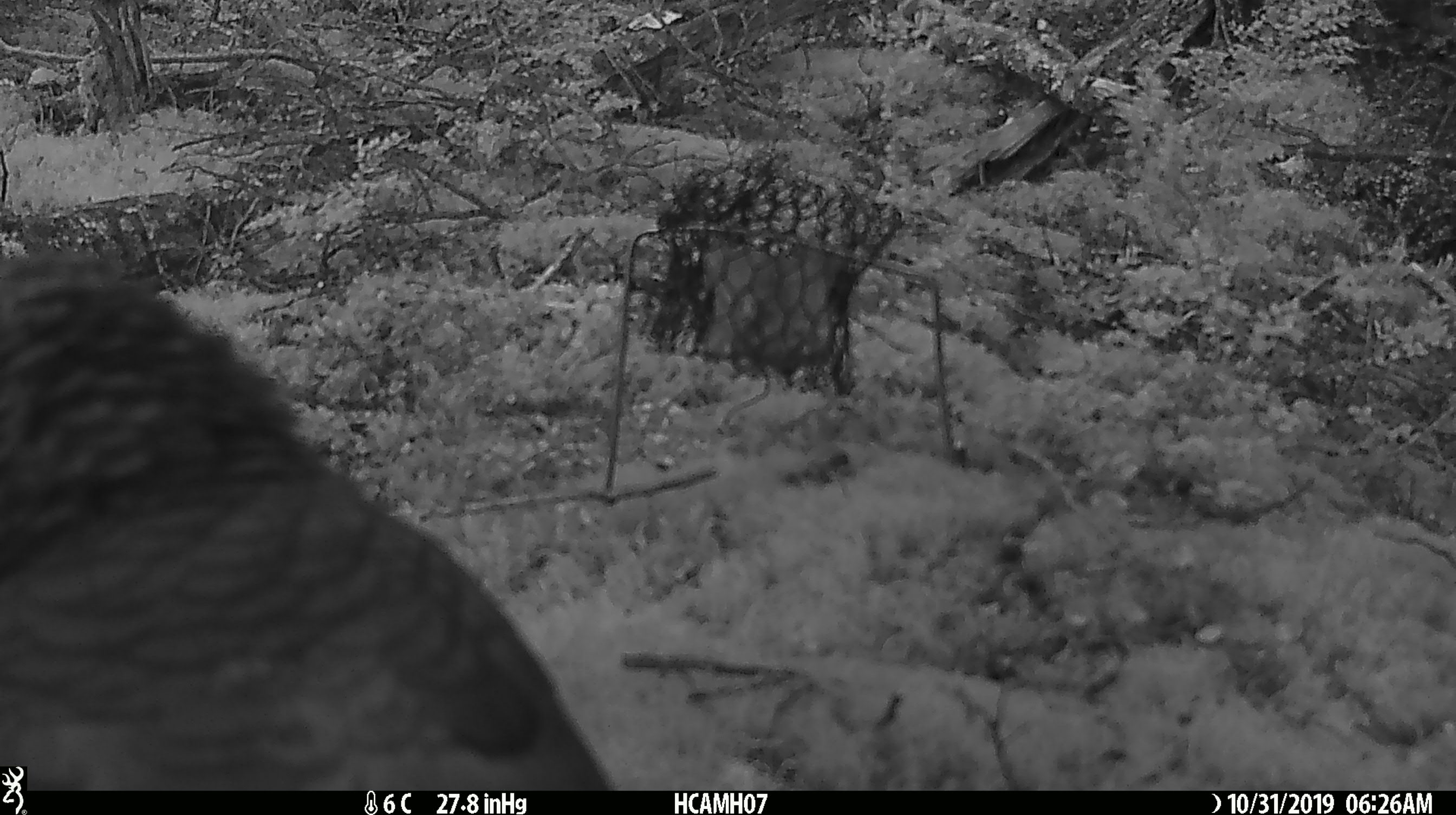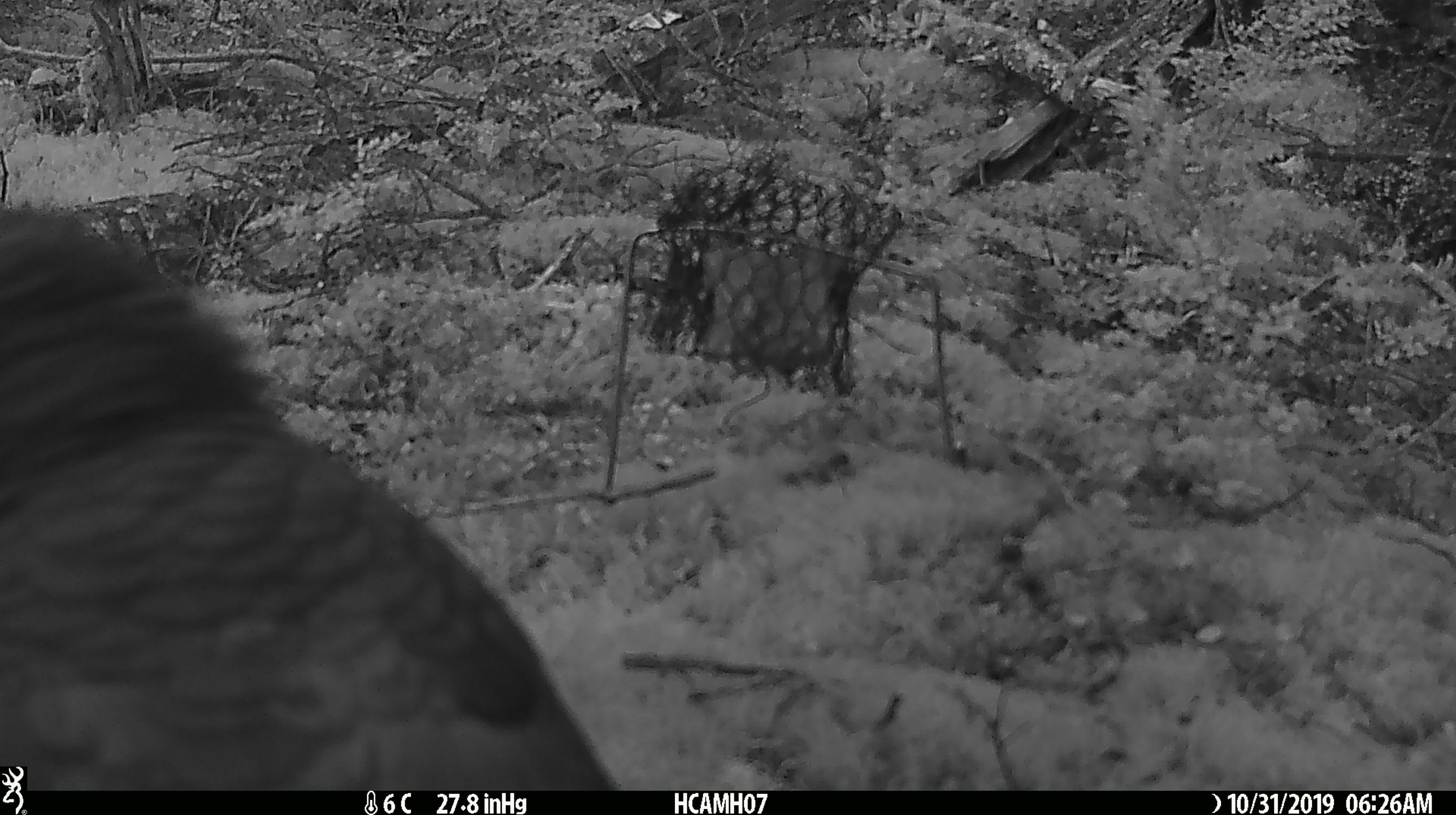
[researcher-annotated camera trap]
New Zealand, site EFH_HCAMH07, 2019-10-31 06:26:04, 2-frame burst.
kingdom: Animalia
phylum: Chordata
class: Aves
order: Psittaciformes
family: Strigopidae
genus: Nestor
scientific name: Nestor notabilis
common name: kea